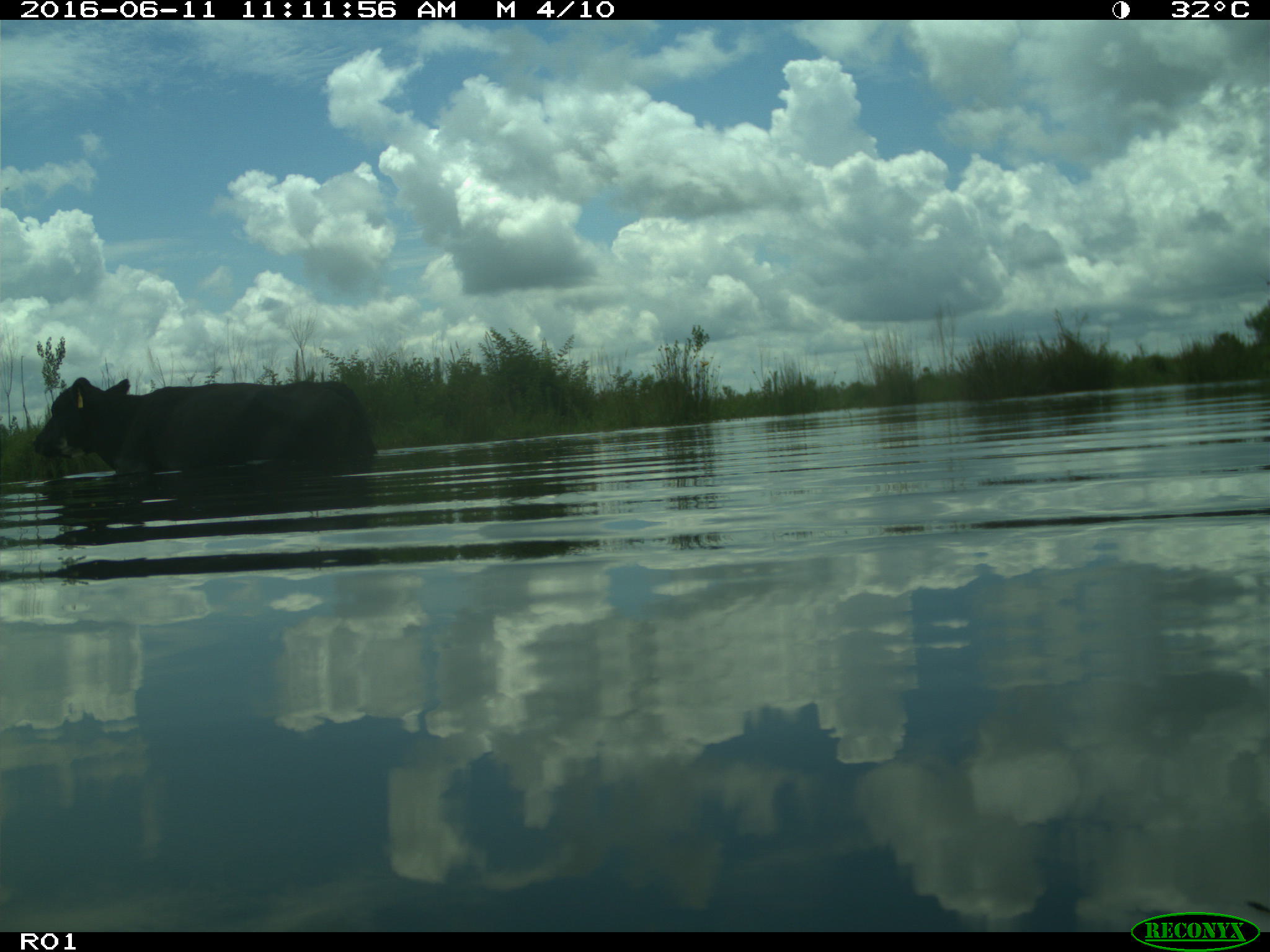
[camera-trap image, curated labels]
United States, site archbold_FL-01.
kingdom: Animalia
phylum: Chordata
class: Mammalia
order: Artiodactyla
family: Bovidae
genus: Bos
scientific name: Bos taurus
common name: domestic cow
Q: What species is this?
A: Bos taurus (domestic cow).